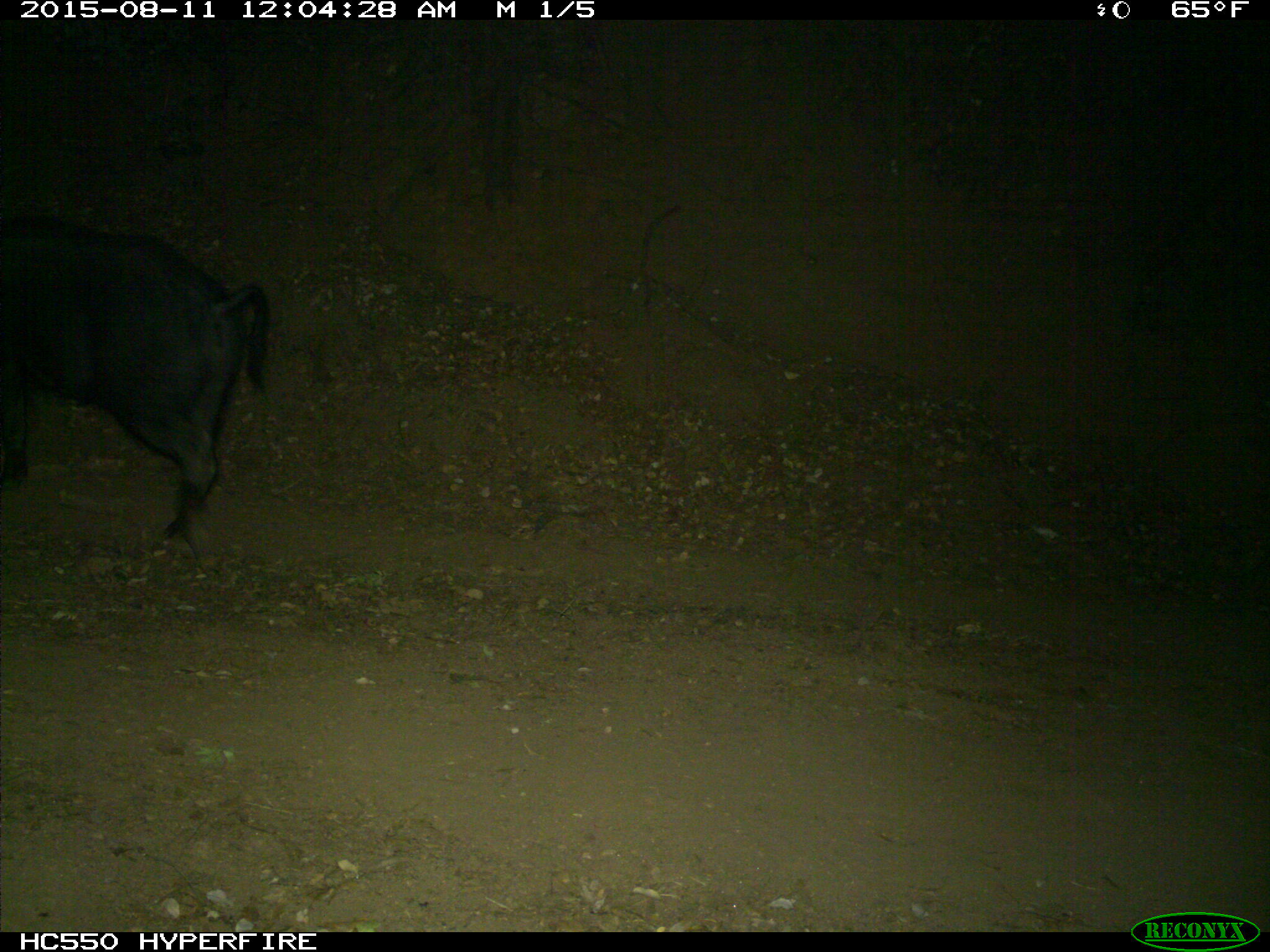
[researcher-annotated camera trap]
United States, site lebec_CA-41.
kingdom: Animalia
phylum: Chordata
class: Mammalia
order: Artiodactyla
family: Suidae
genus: Sus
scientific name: Sus scrofa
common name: wild boar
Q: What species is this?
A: Sus scrofa (wild boar).